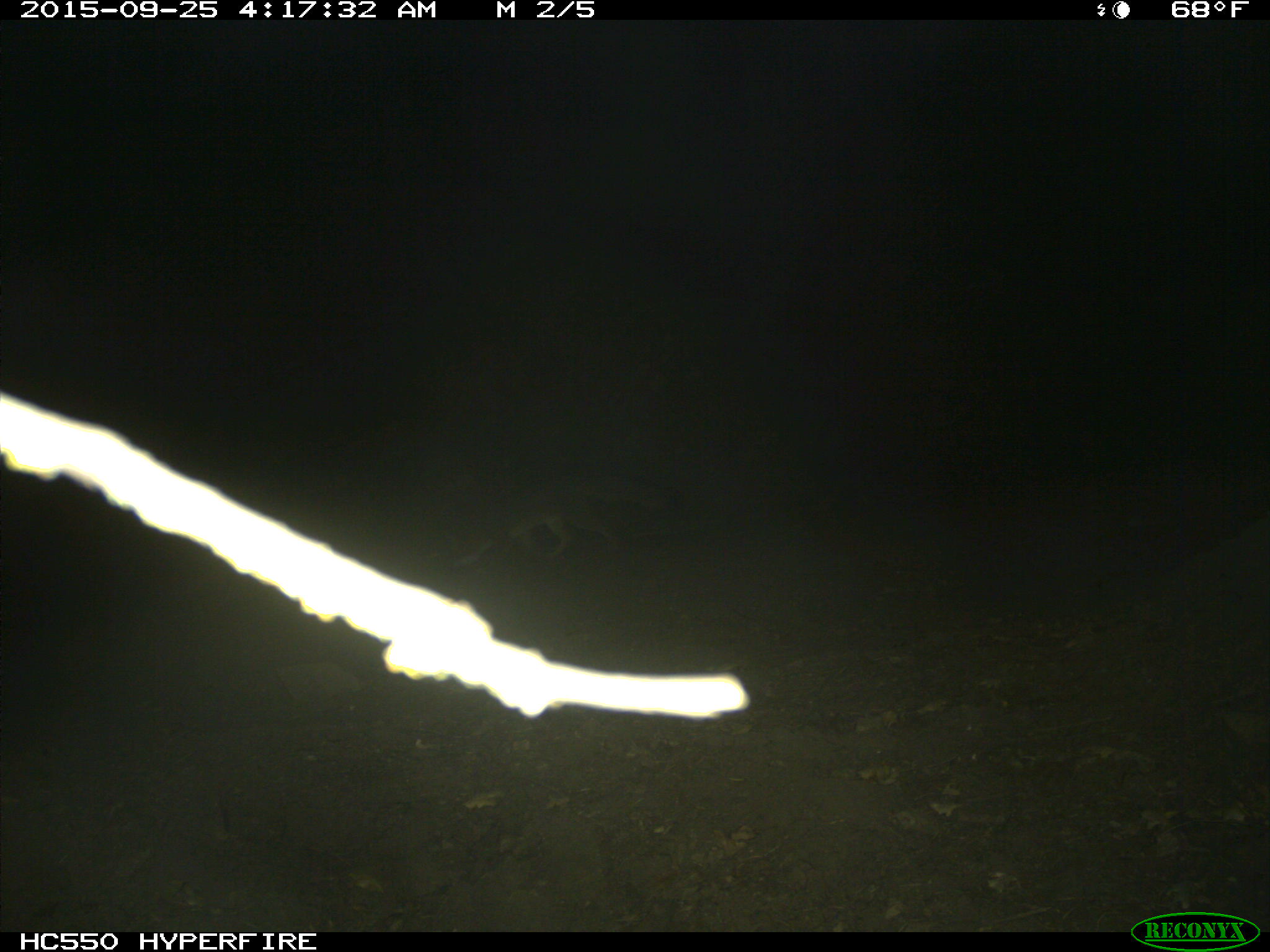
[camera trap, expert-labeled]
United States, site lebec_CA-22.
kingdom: Animalia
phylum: Chordata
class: Mammalia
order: Carnivora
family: Canidae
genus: Urocyon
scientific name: Urocyon cinereoargenteus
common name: gray fox